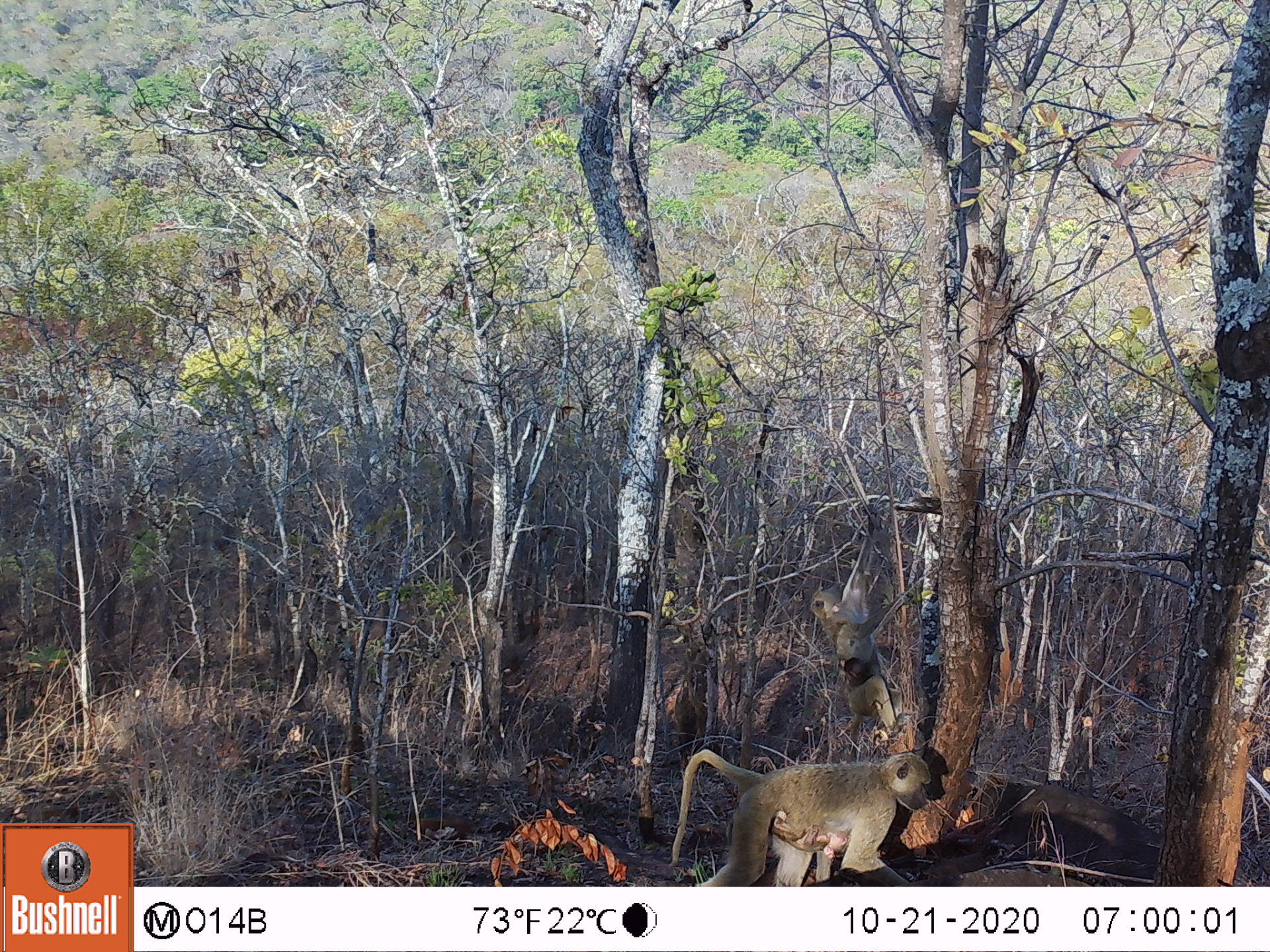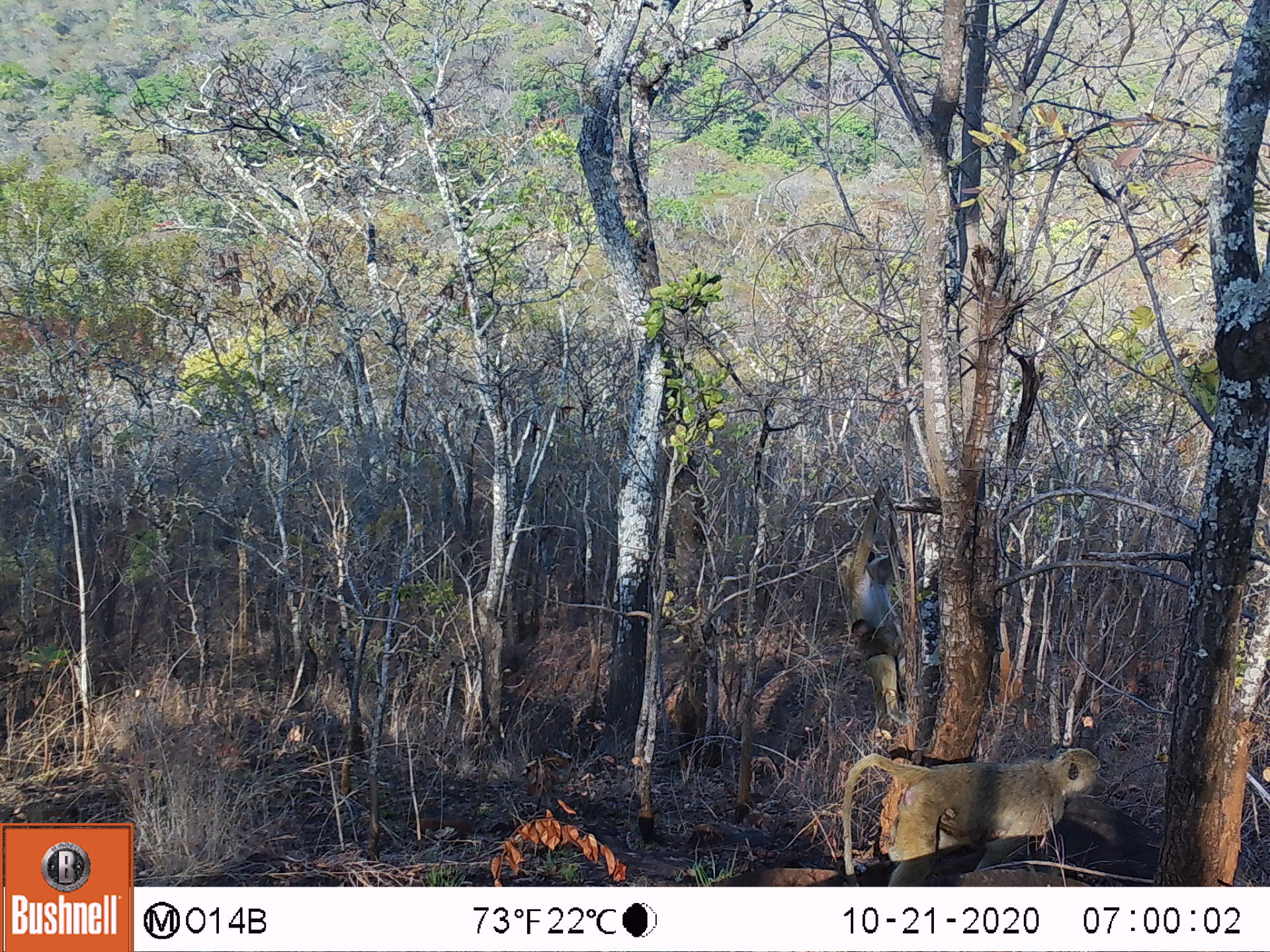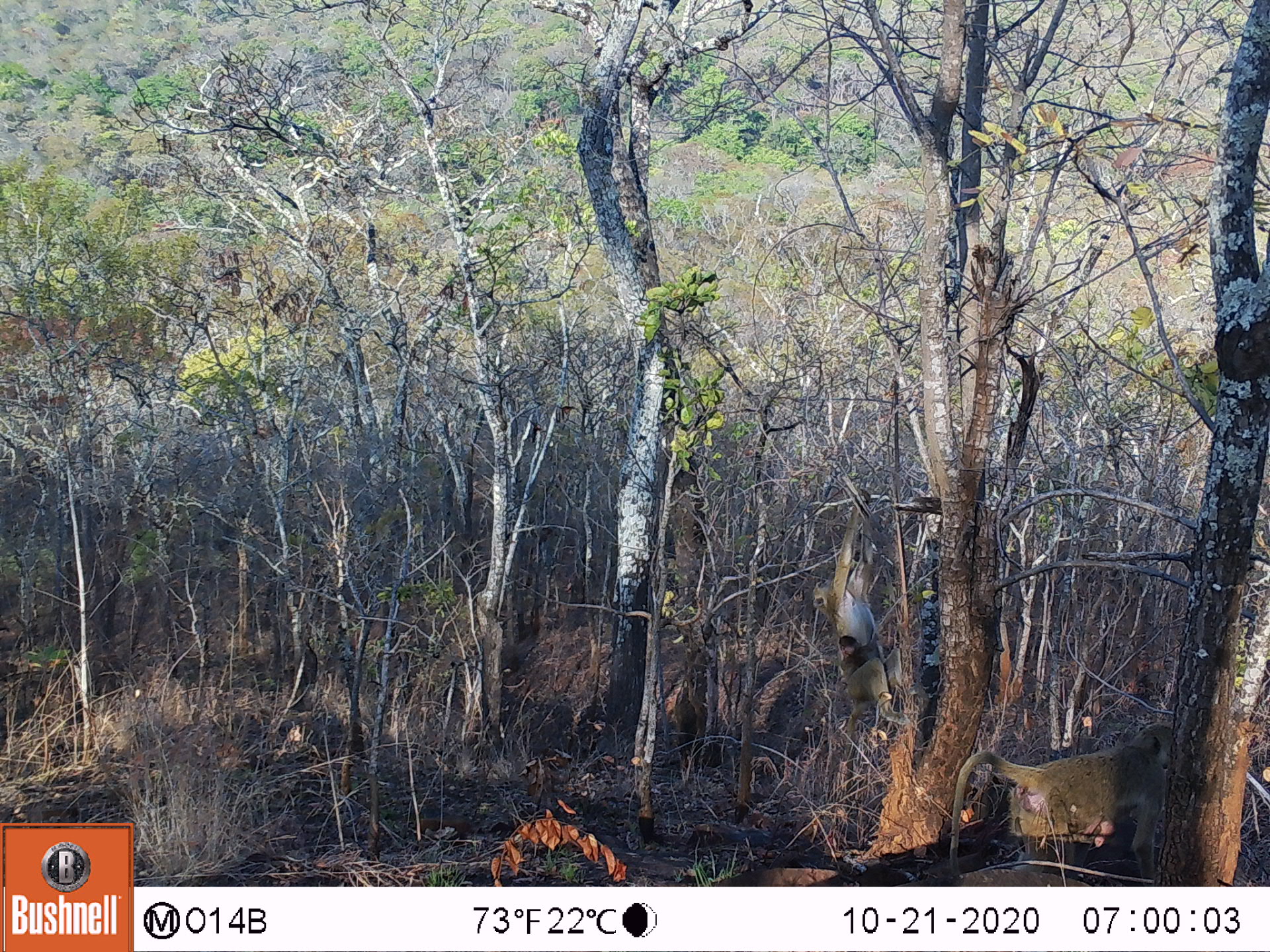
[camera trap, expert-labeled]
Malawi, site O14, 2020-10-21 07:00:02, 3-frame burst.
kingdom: Animalia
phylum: Chordata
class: Mammalia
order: Primates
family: Cercopithecidae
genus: Papio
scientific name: Papio cynocephalus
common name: yellow baboon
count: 4